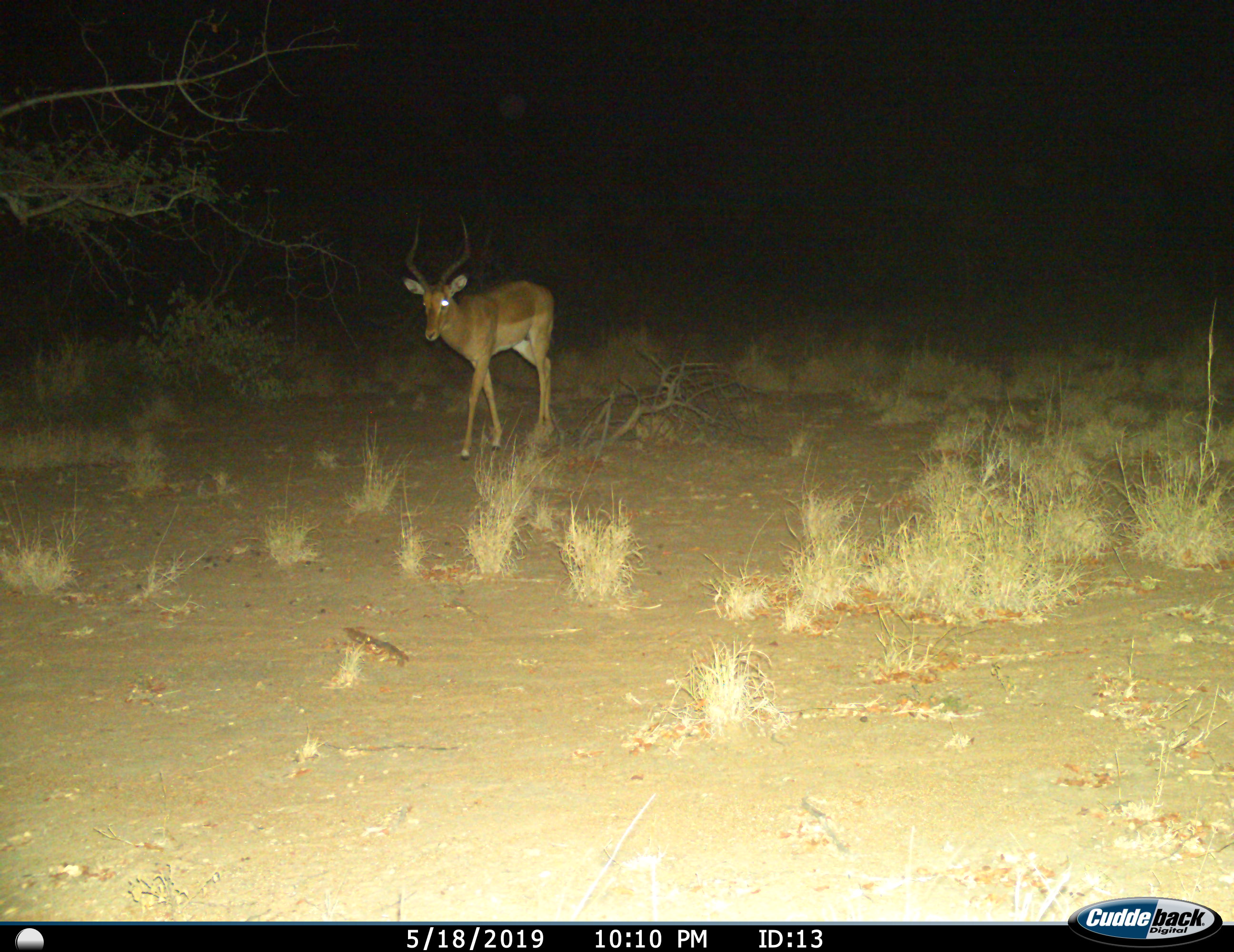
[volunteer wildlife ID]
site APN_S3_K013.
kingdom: Animalia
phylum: Chordata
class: Mammalia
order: Artiodactyla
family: Bovidae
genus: Aepyceros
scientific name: Aepyceros melampus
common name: impala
Impala (Aepyceros melampus), count 1. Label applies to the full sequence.